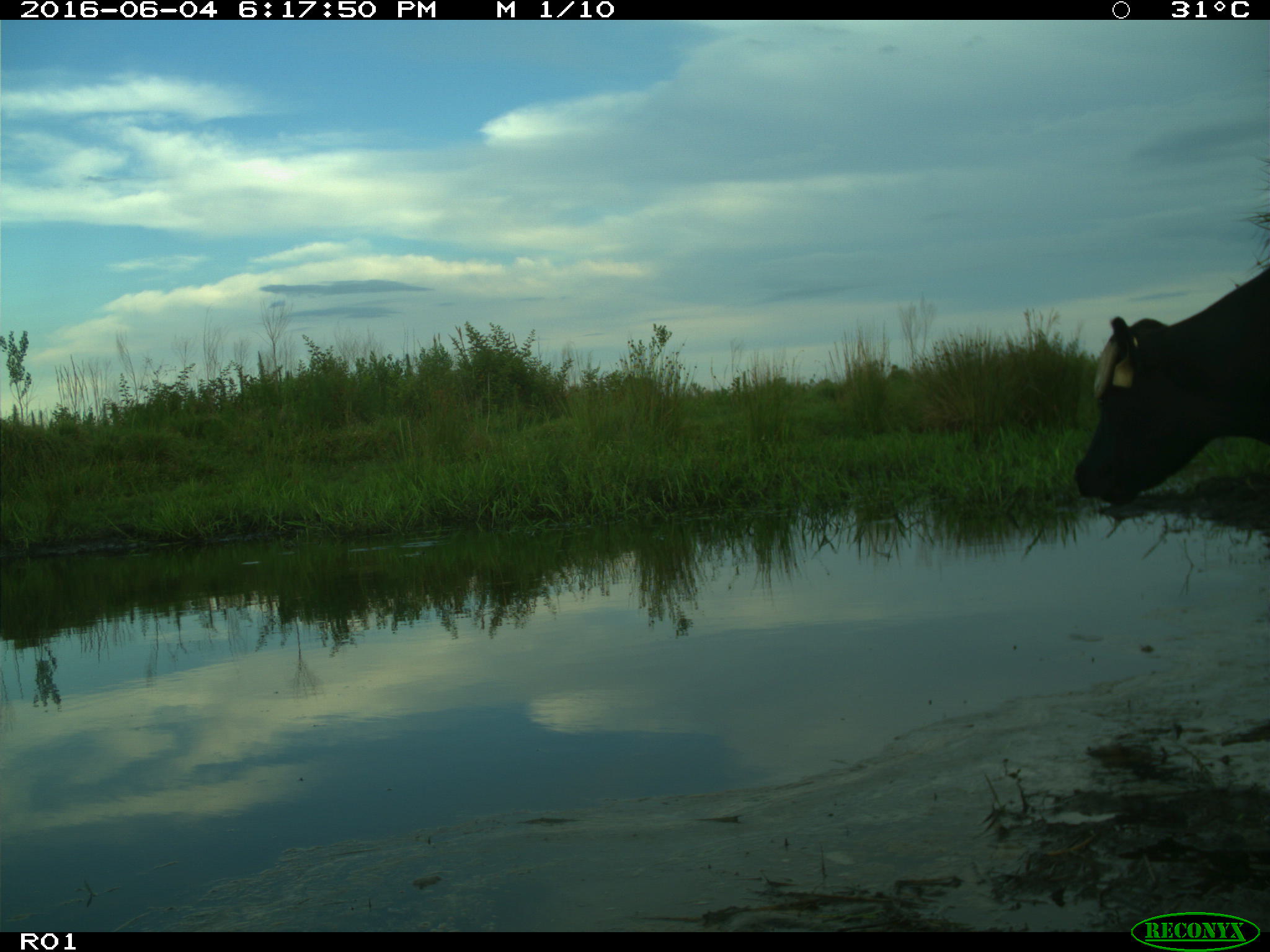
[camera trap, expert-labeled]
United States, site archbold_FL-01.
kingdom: Animalia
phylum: Chordata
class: Mammalia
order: Artiodactyla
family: Bovidae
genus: Bos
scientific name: Bos taurus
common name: domestic cow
Bos taurus (domestic cow).